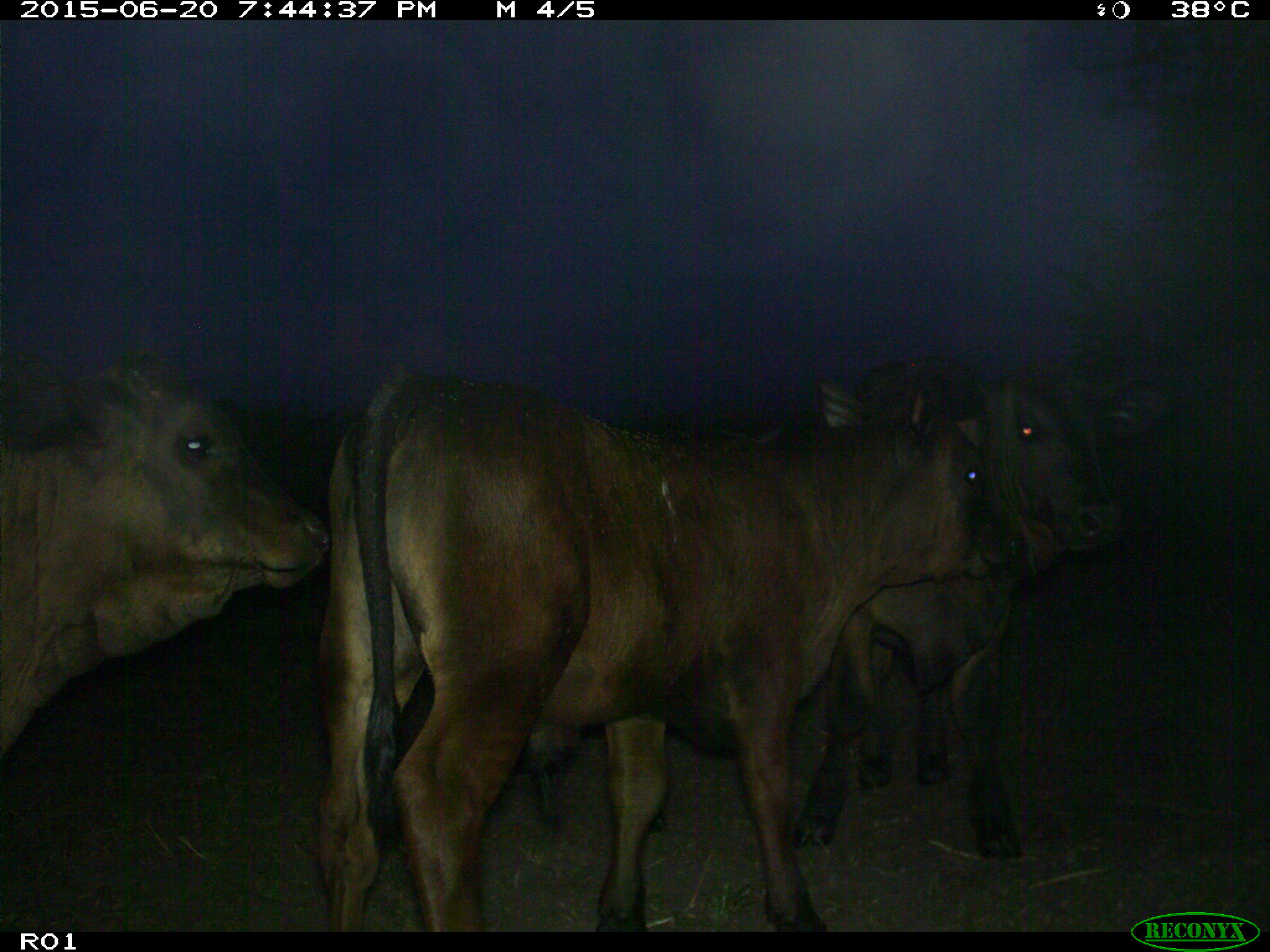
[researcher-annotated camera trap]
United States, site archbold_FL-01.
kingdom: Animalia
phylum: Chordata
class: Mammalia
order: Artiodactyla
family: Bovidae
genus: Bos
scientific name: Bos taurus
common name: domestic cow